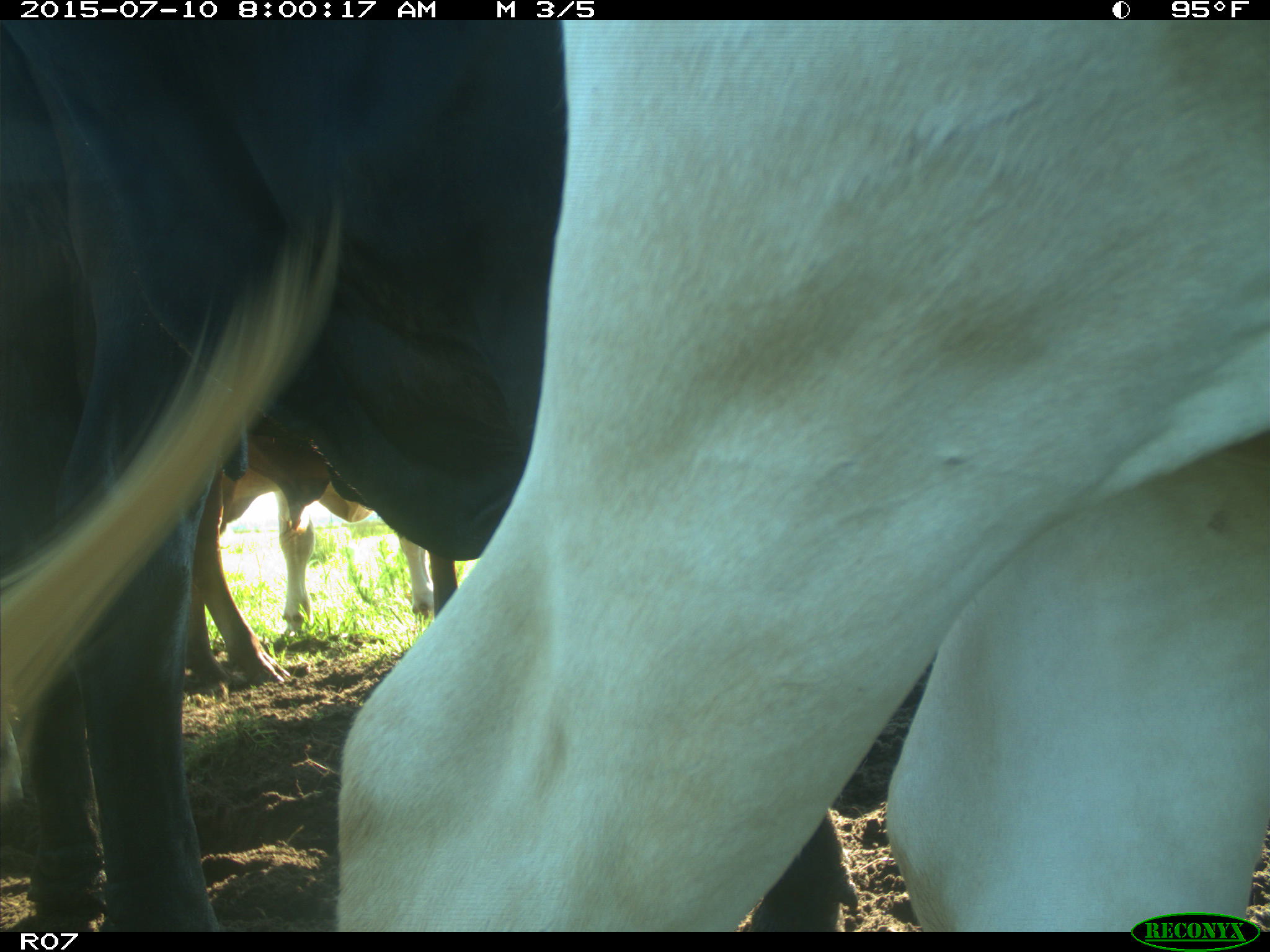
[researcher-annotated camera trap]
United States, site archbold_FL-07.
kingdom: Animalia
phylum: Chordata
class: Mammalia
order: Artiodactyla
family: Bovidae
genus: Bos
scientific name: Bos taurus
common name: domestic cow